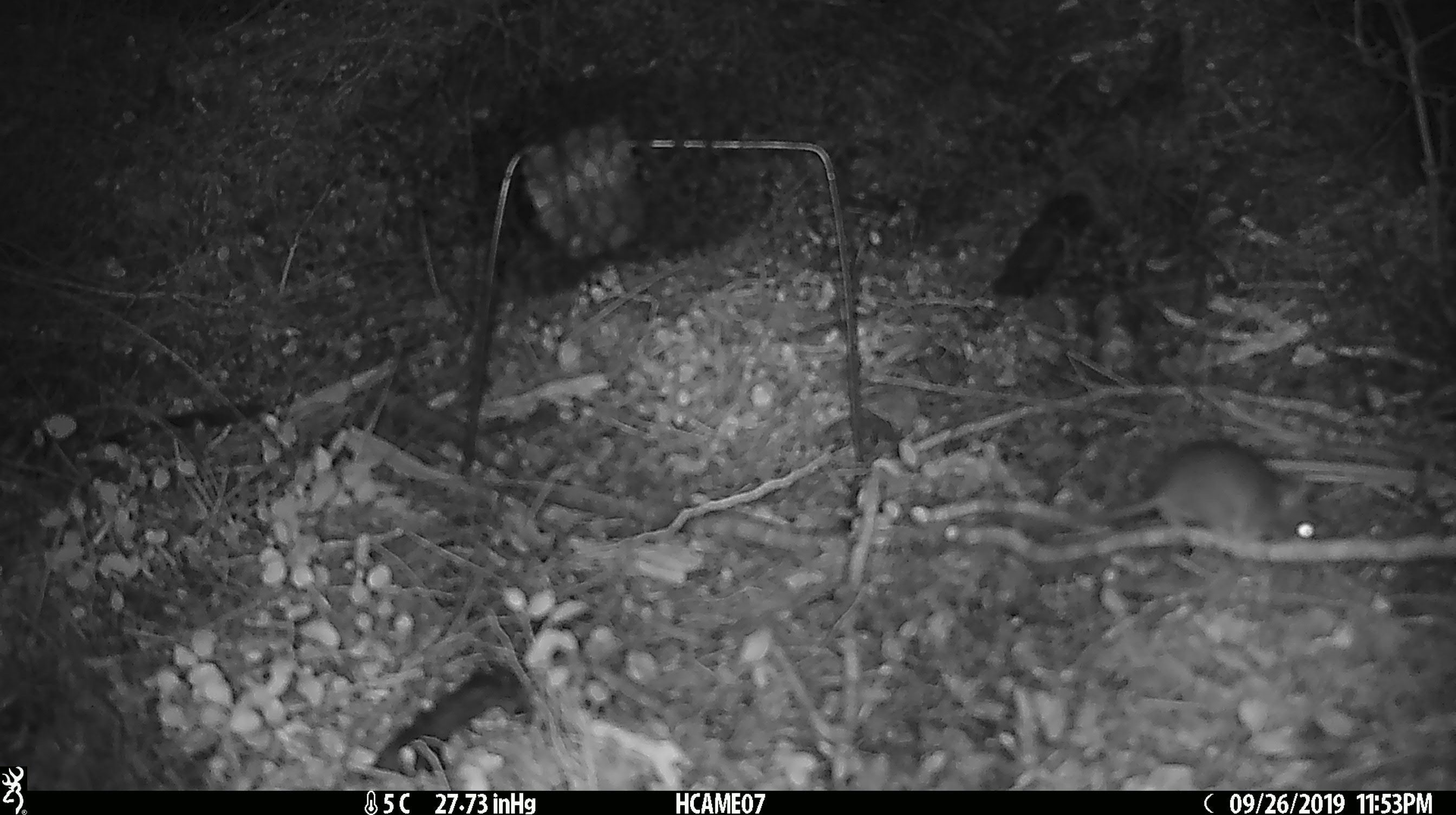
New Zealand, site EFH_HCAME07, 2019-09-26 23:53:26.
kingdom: Animalia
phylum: Chordata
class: Mammalia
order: Rodentia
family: Muridae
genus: Mus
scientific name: Mus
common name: mouse